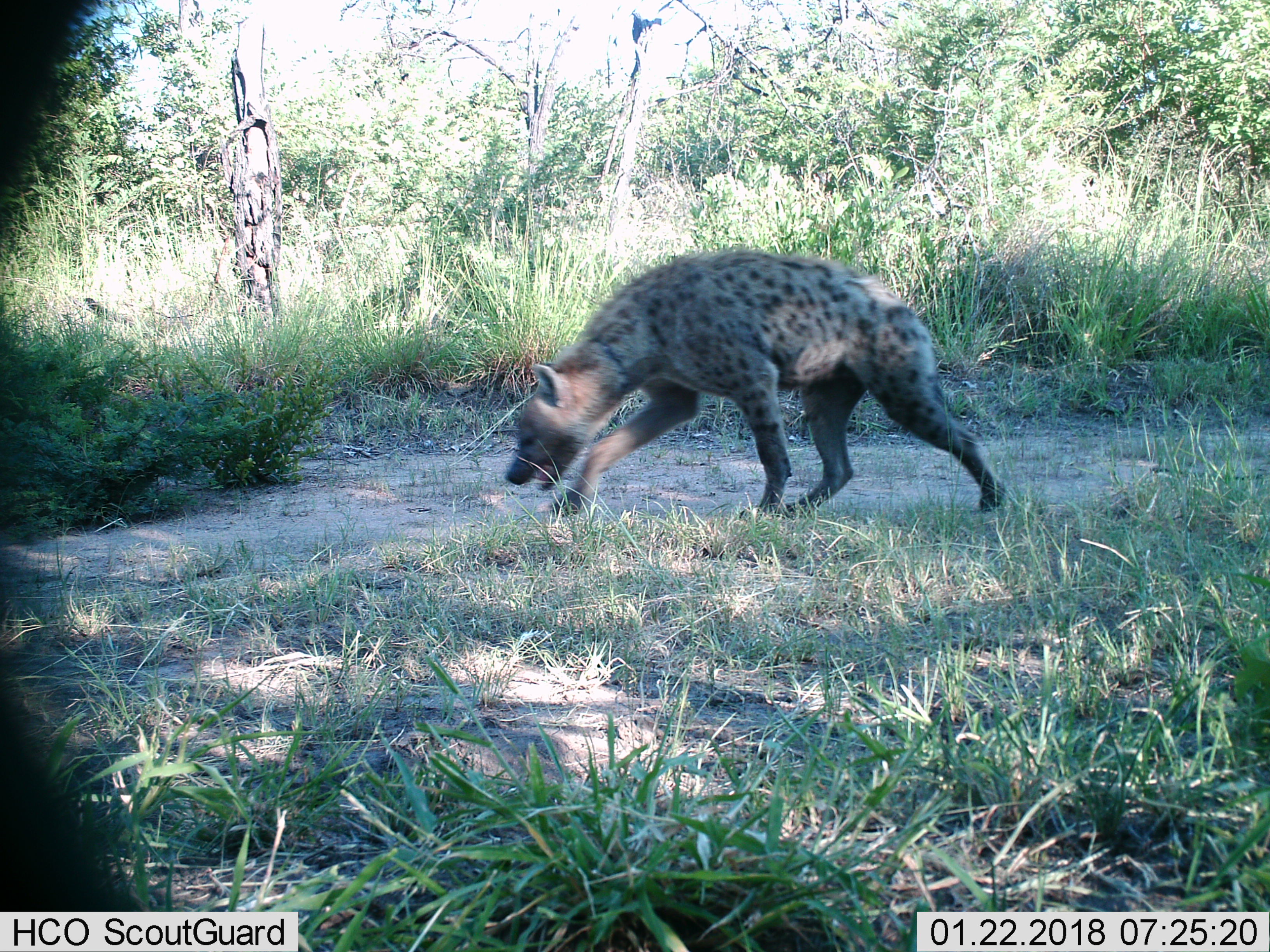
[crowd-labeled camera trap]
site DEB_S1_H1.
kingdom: Animalia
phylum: Chordata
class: Mammalia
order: Carnivora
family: Hyaenidae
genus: Crocuta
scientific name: Crocuta crocuta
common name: spotted hyena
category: hyenaspotted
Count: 1.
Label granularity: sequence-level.